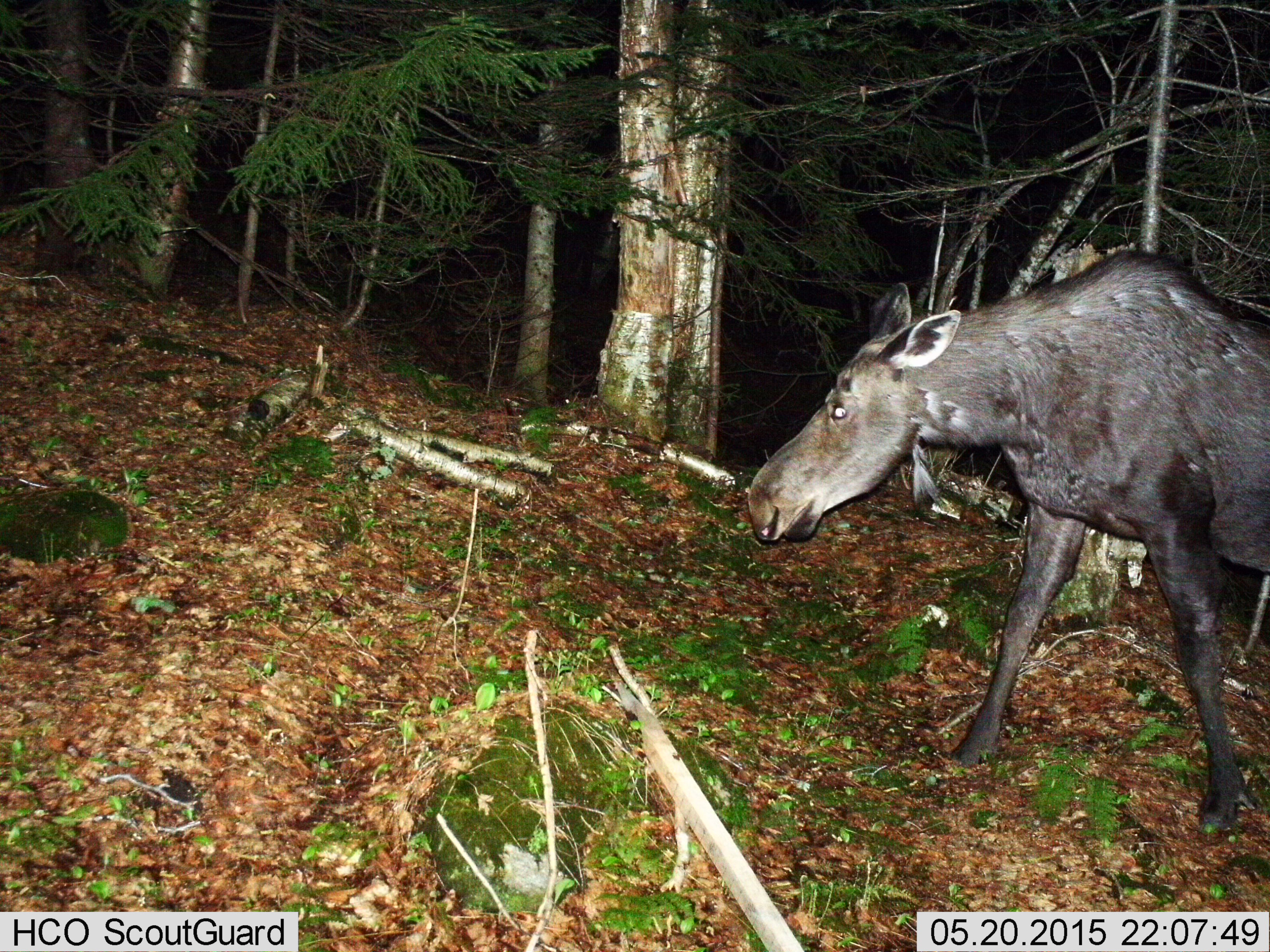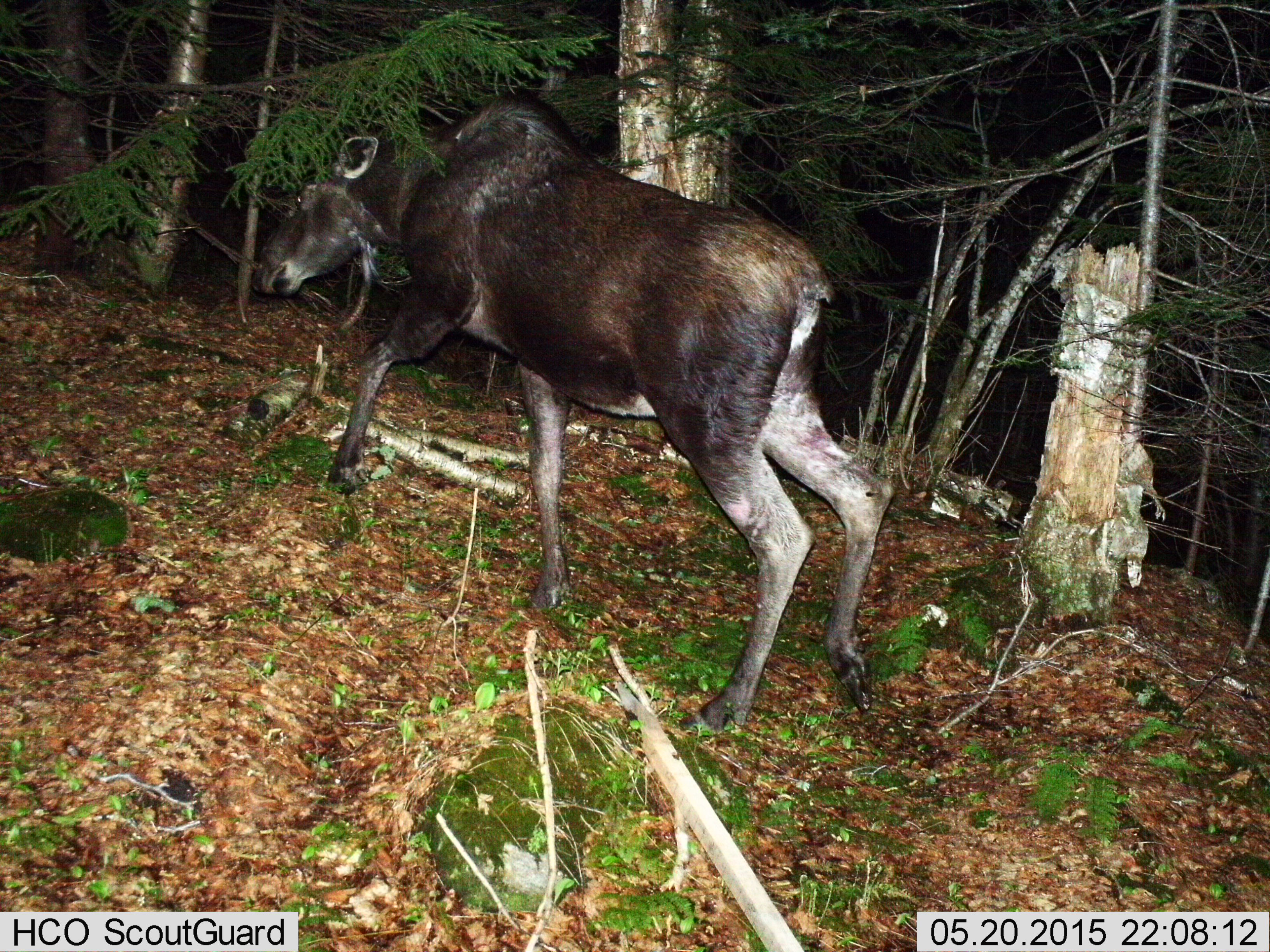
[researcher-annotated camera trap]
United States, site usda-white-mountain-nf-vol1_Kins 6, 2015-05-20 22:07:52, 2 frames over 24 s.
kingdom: Animalia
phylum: Chordata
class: Mammalia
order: Artiodactyla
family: Cervidae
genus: Alces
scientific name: Alces alces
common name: moose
Moose (Alces alces).